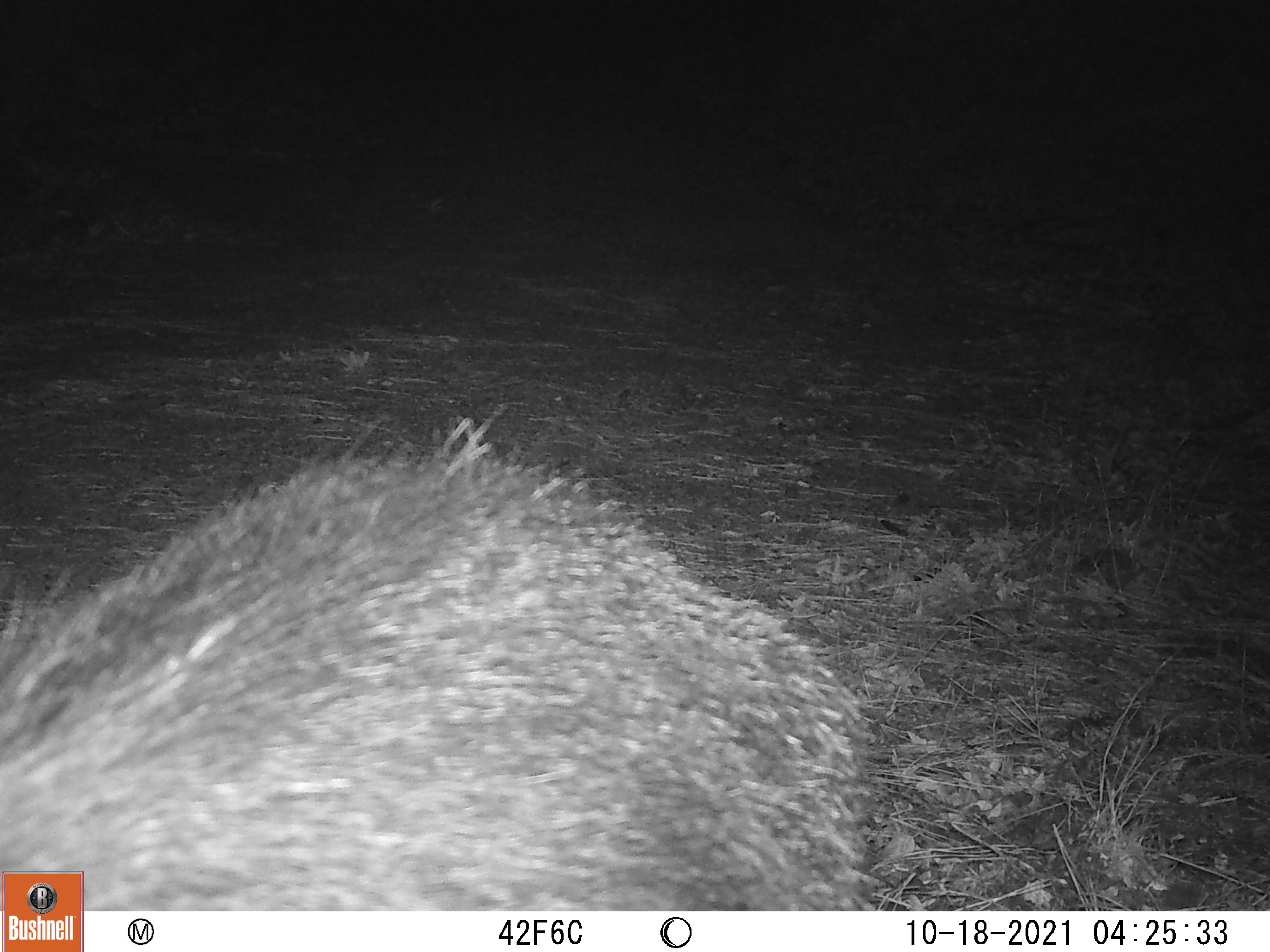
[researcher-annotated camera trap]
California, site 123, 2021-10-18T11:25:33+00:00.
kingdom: Animalia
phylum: Chordata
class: Mammalia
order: Artiodactyla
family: Suidae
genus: Sus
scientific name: Sus scrofa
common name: wild boar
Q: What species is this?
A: Wild boar (Sus scrofa).